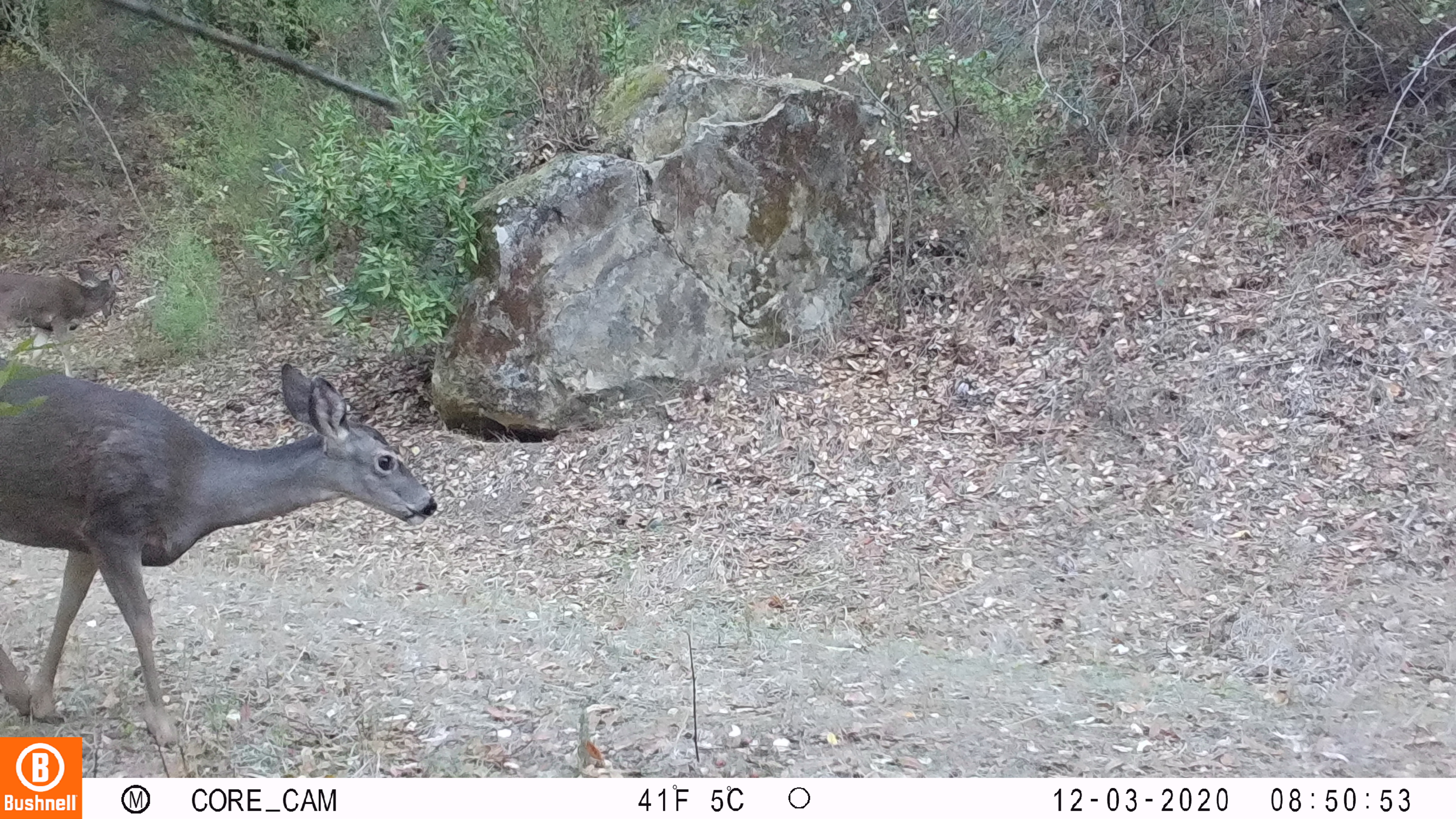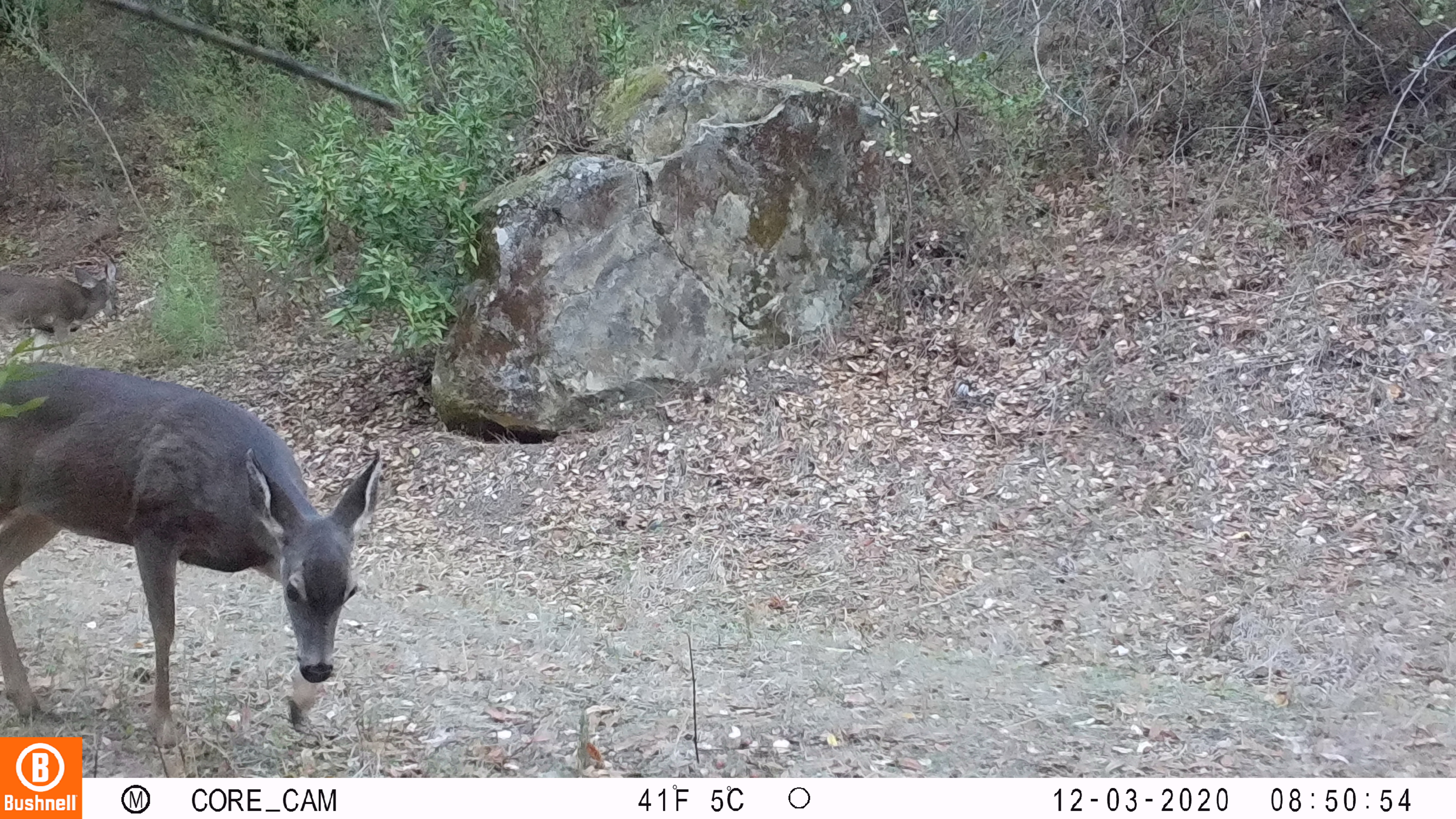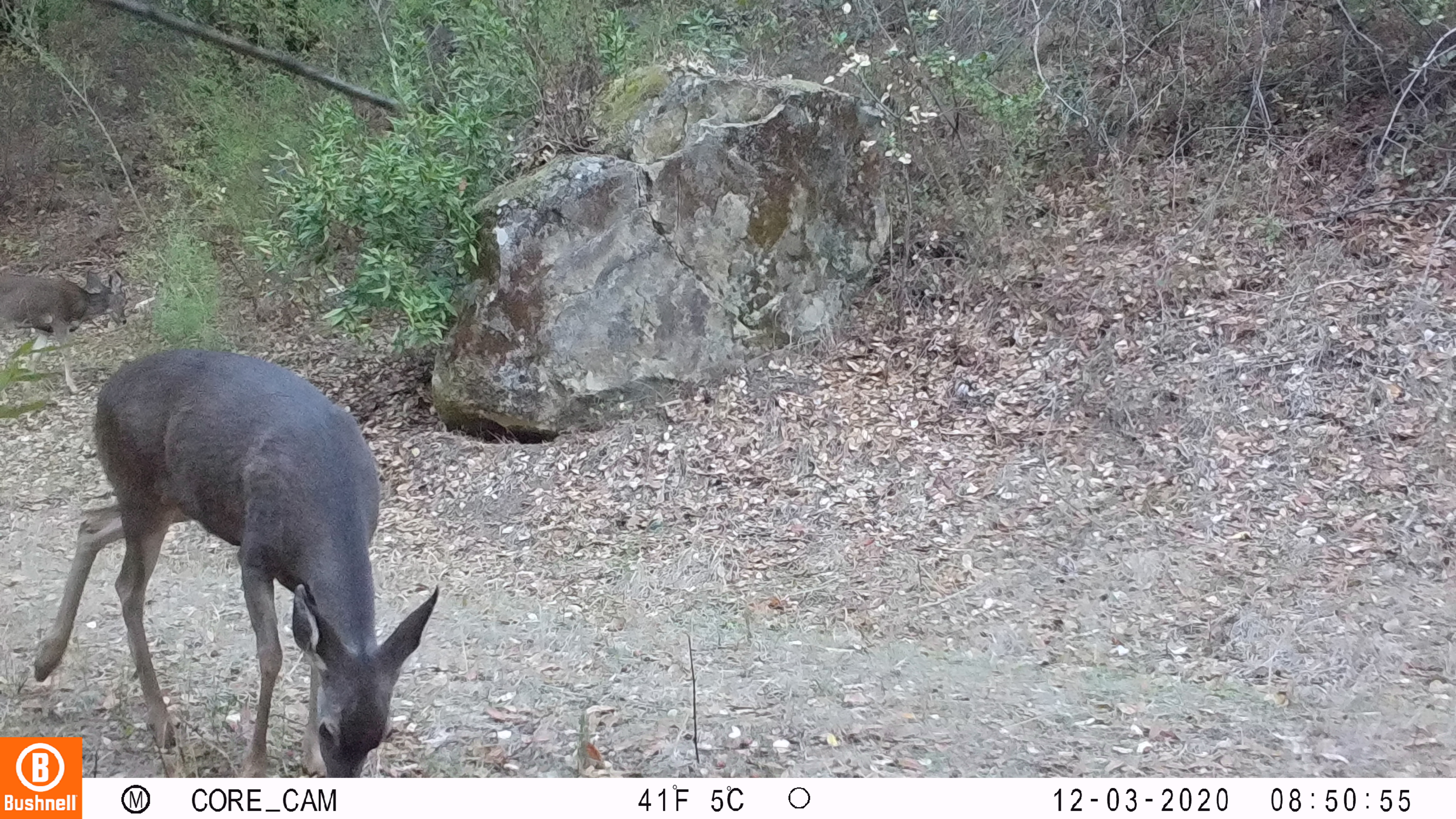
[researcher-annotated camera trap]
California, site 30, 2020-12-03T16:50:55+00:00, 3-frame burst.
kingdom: Animalia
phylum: Chordata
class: Mammalia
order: Artiodactyla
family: Cervidae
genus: Odocoileus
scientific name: Odocoileus hemionus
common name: mule deer